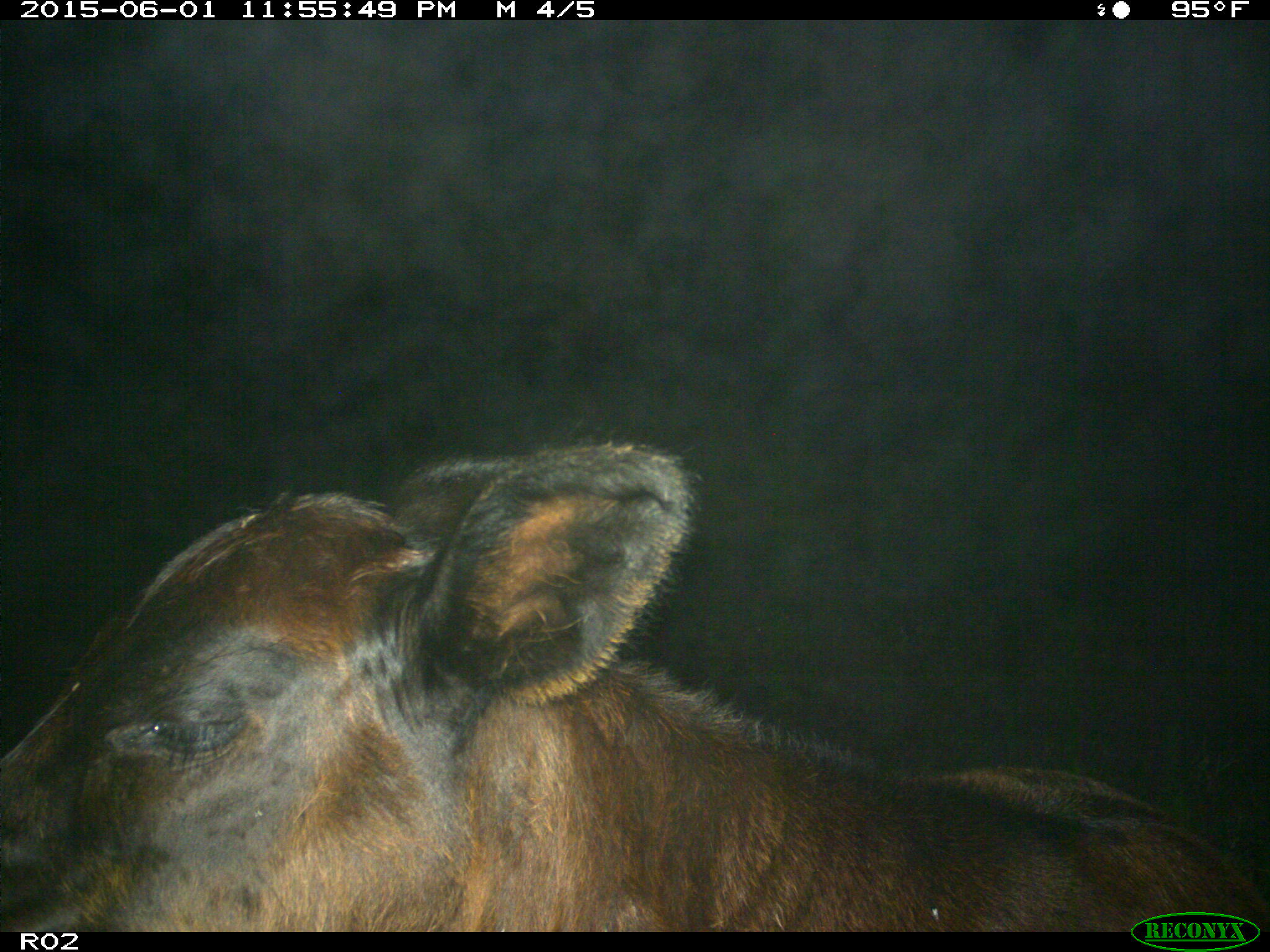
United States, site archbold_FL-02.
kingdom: Animalia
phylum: Chordata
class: Mammalia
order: Artiodactyla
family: Bovidae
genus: Bos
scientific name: Bos taurus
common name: domestic cow